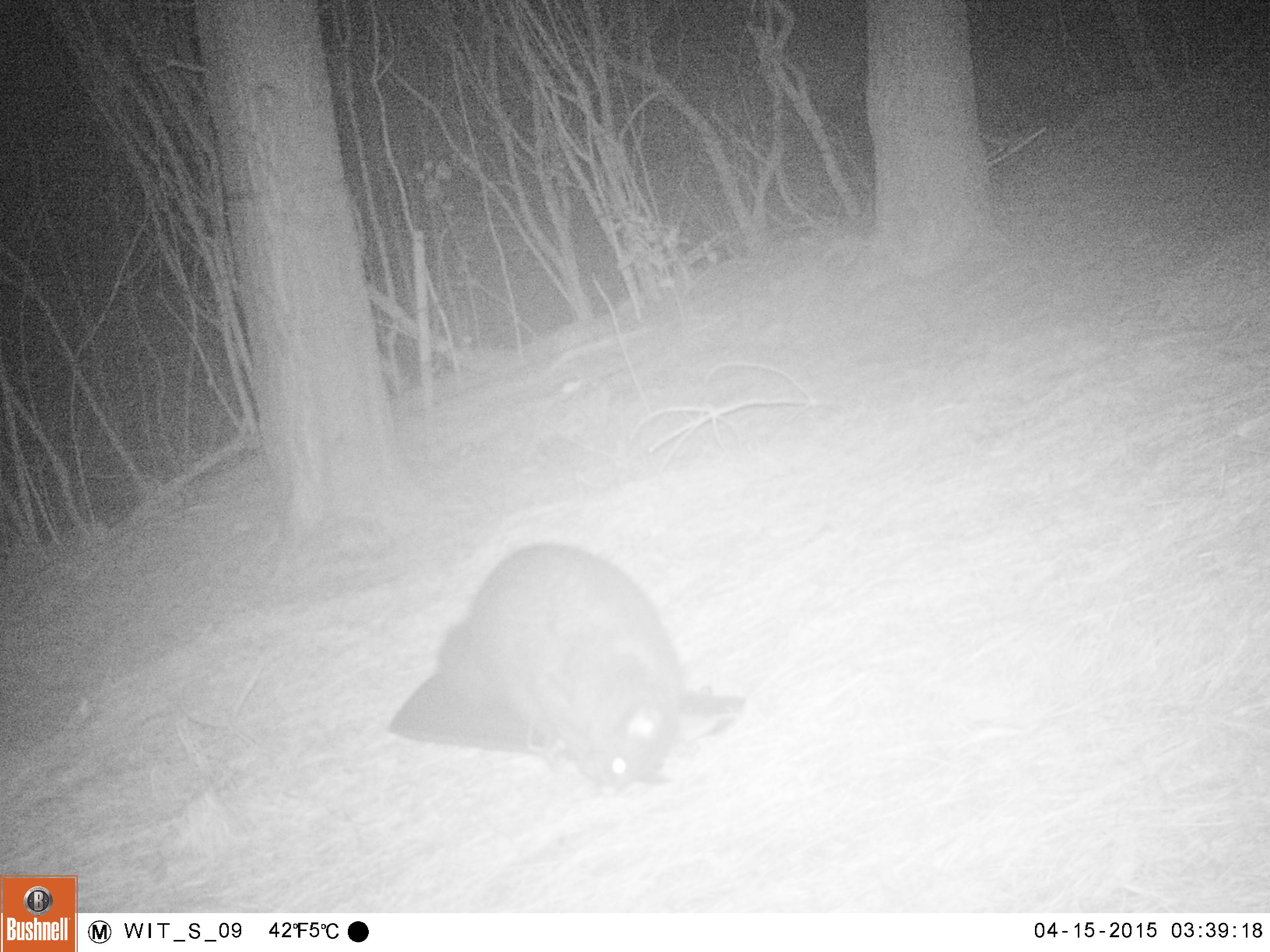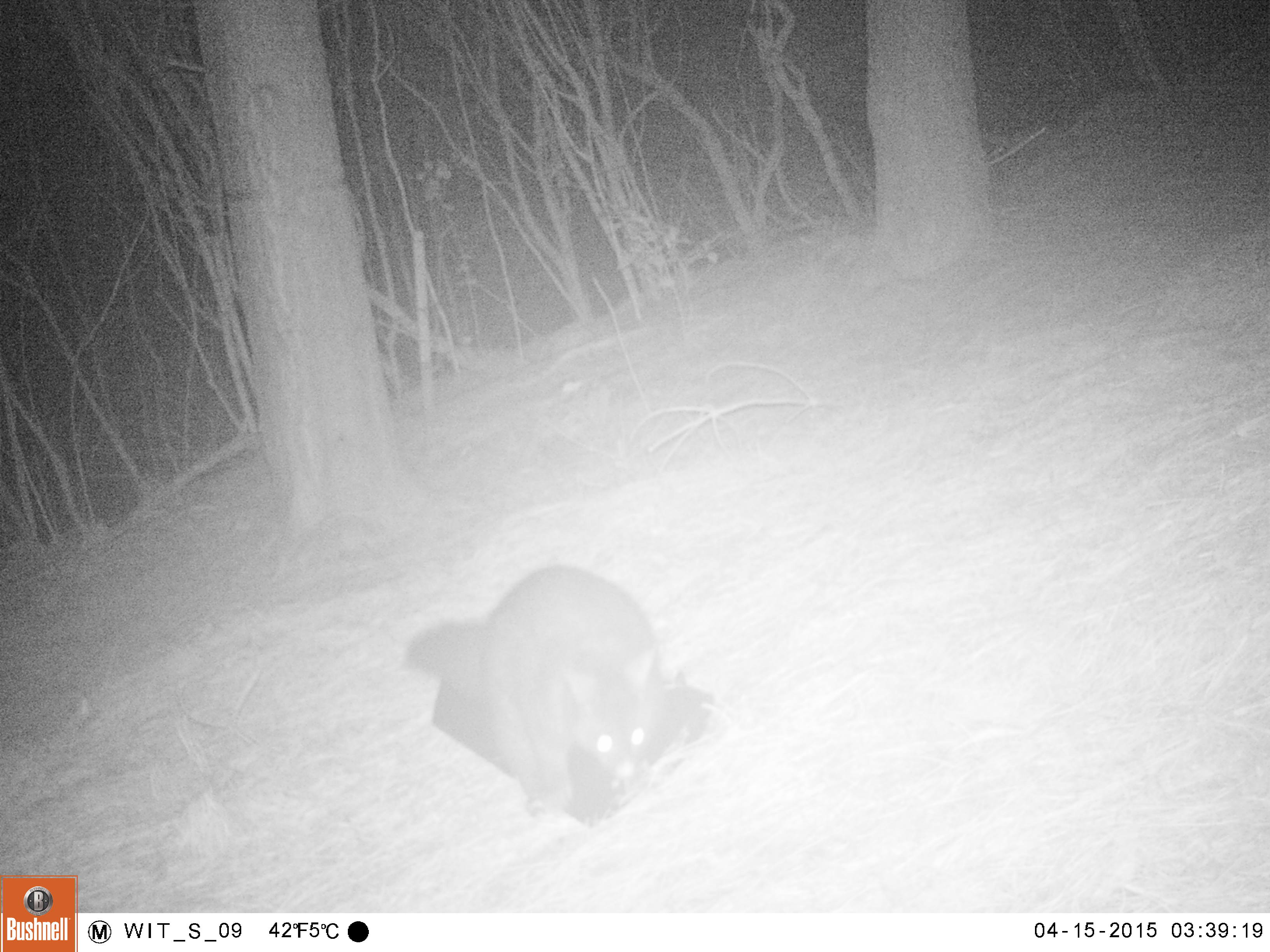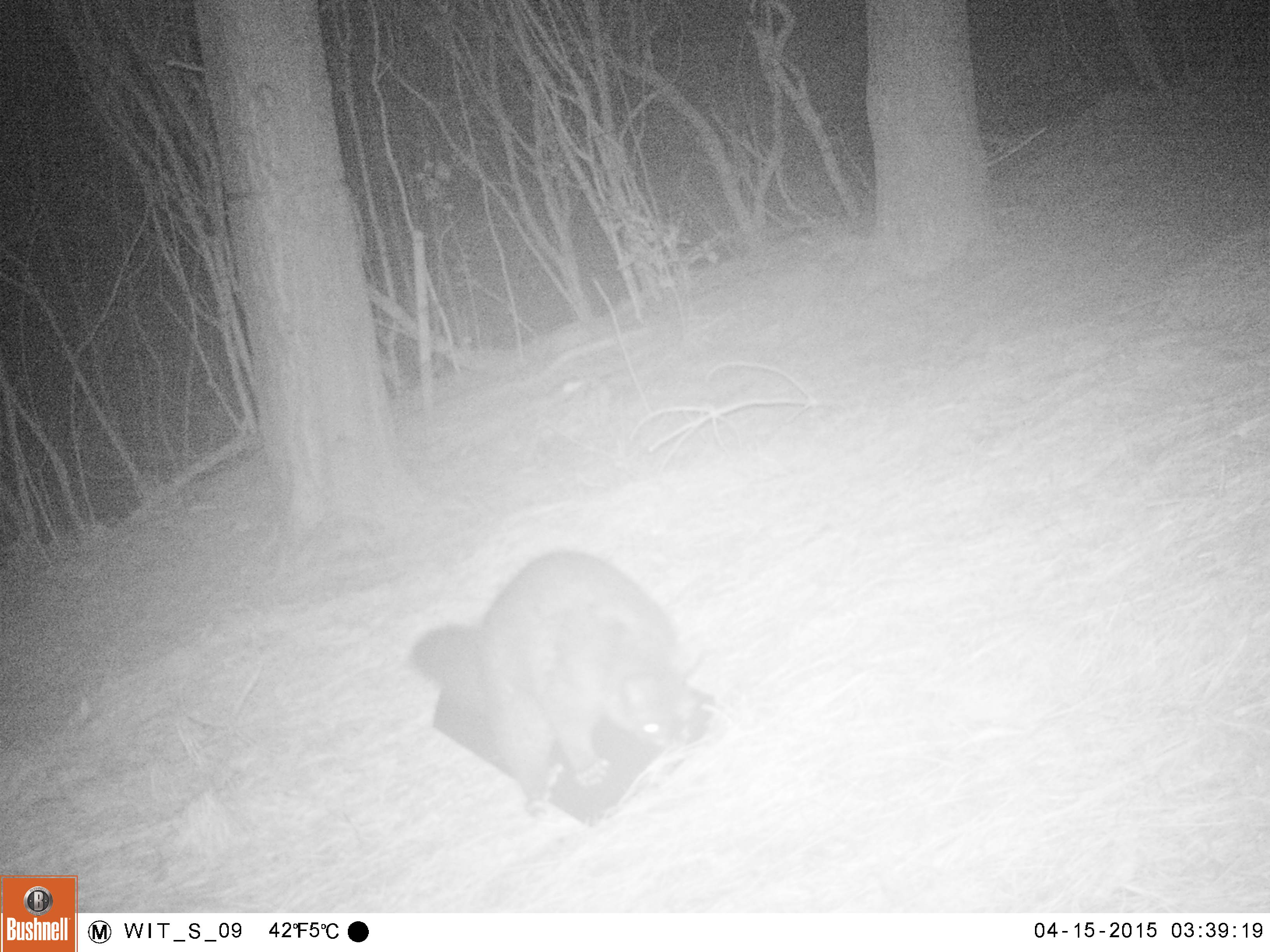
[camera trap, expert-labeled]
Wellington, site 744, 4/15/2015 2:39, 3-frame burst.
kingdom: Animalia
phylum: Chordata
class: Mammalia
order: Didelphimorphia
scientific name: Didelphimorphia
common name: possum